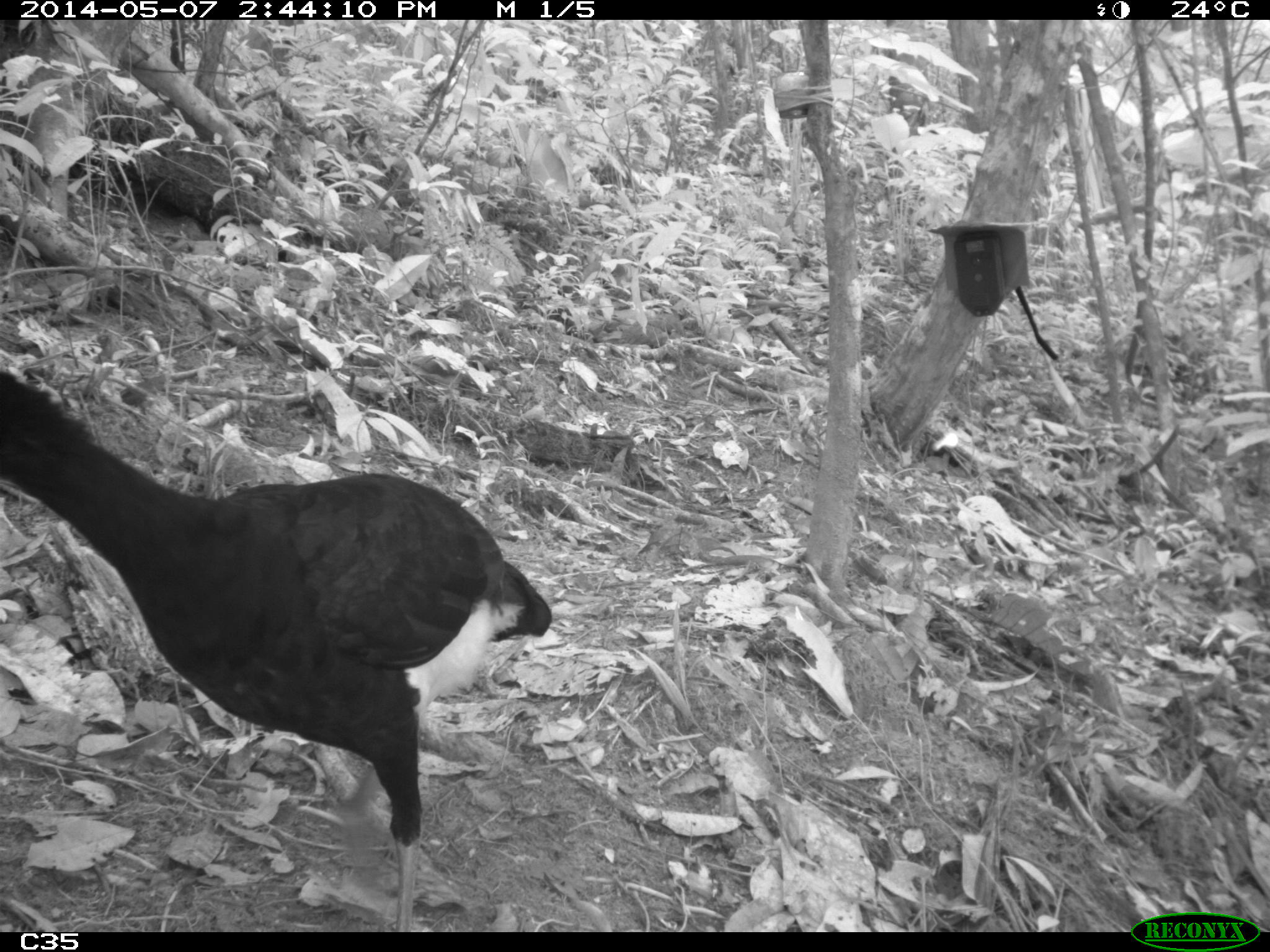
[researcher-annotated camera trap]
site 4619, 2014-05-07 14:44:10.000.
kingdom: Animalia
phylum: Chordata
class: Aves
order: Galliformes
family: Cracidae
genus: Crax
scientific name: Crax alector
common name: black curassow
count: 1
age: adult